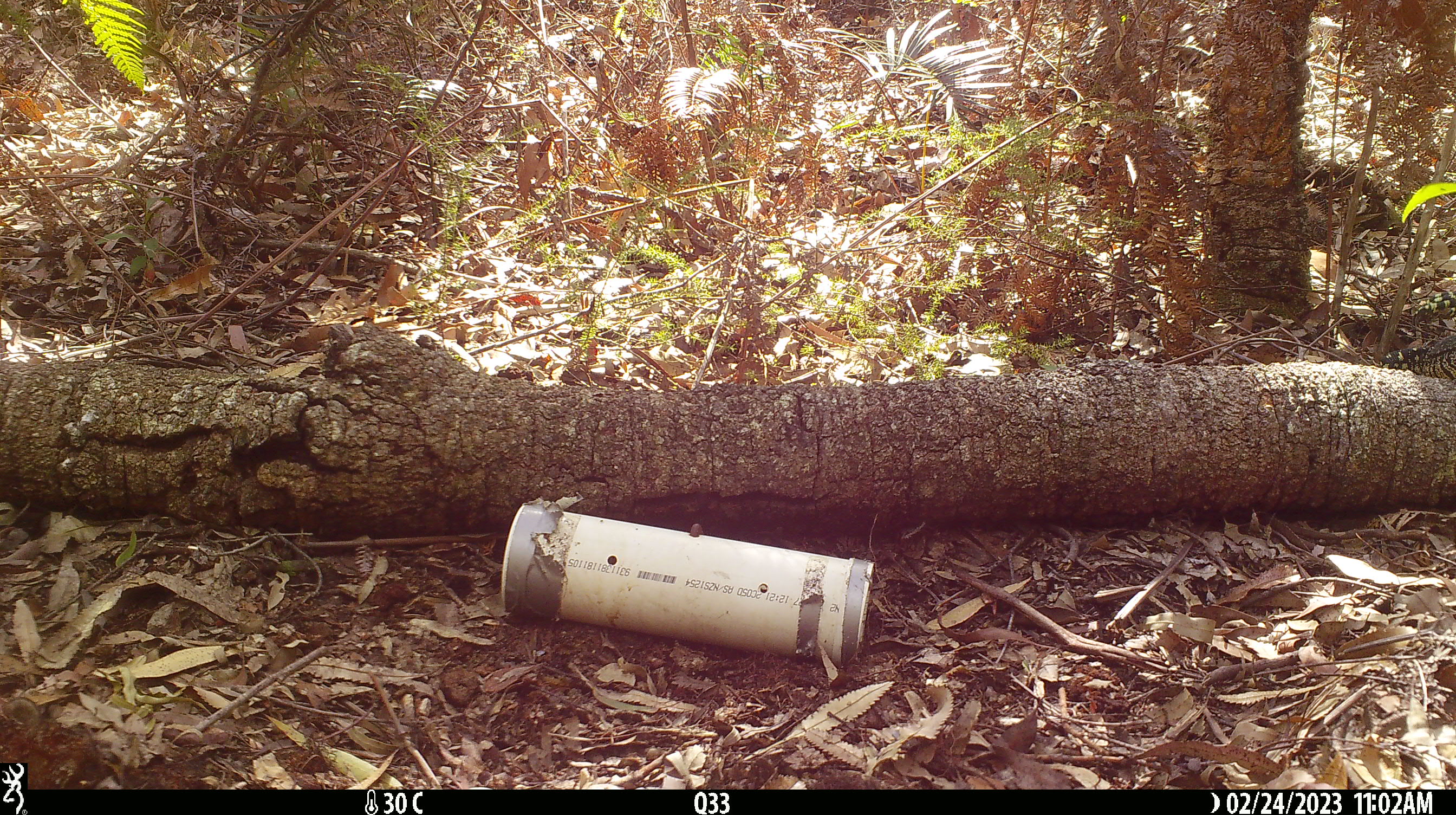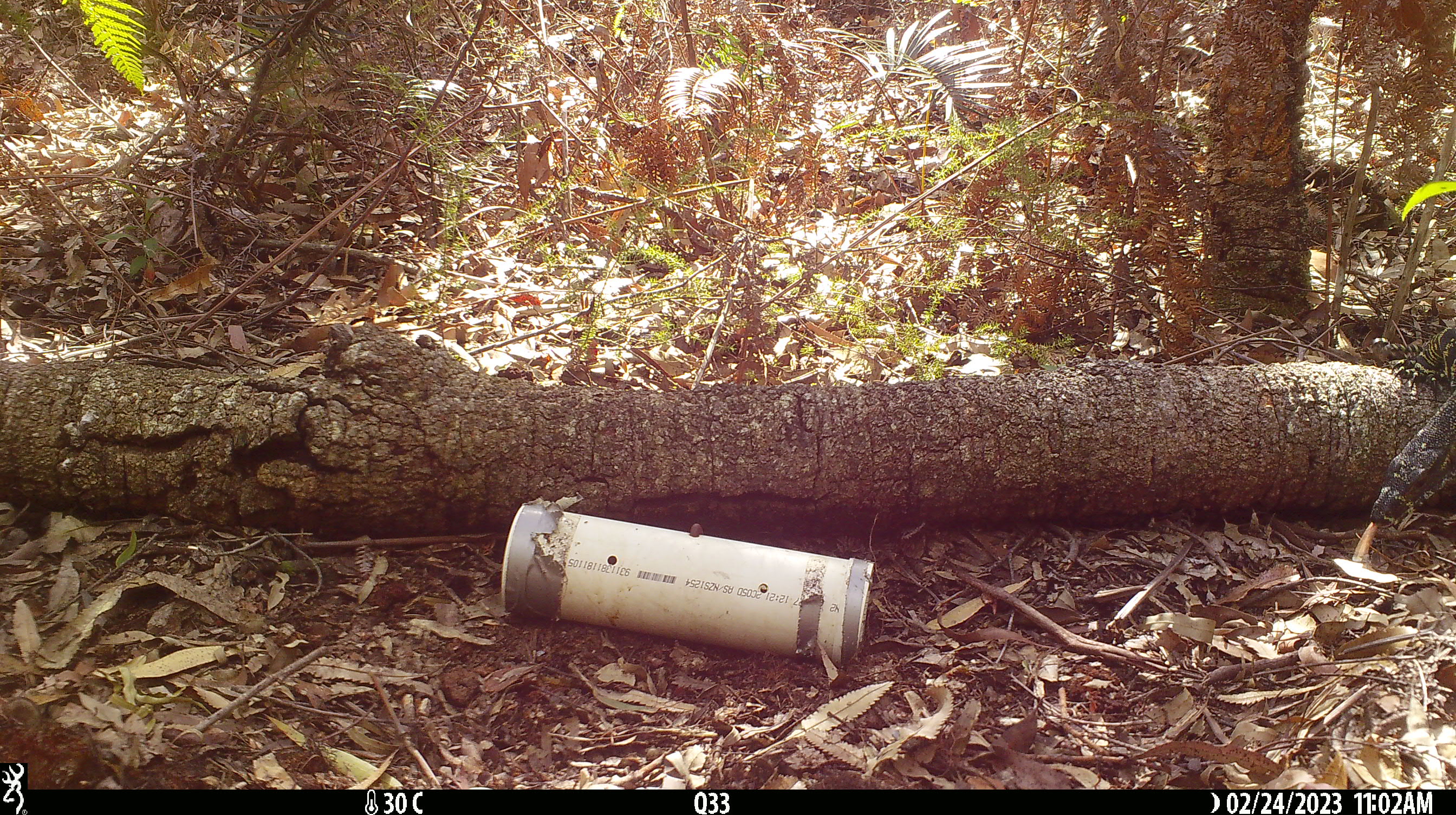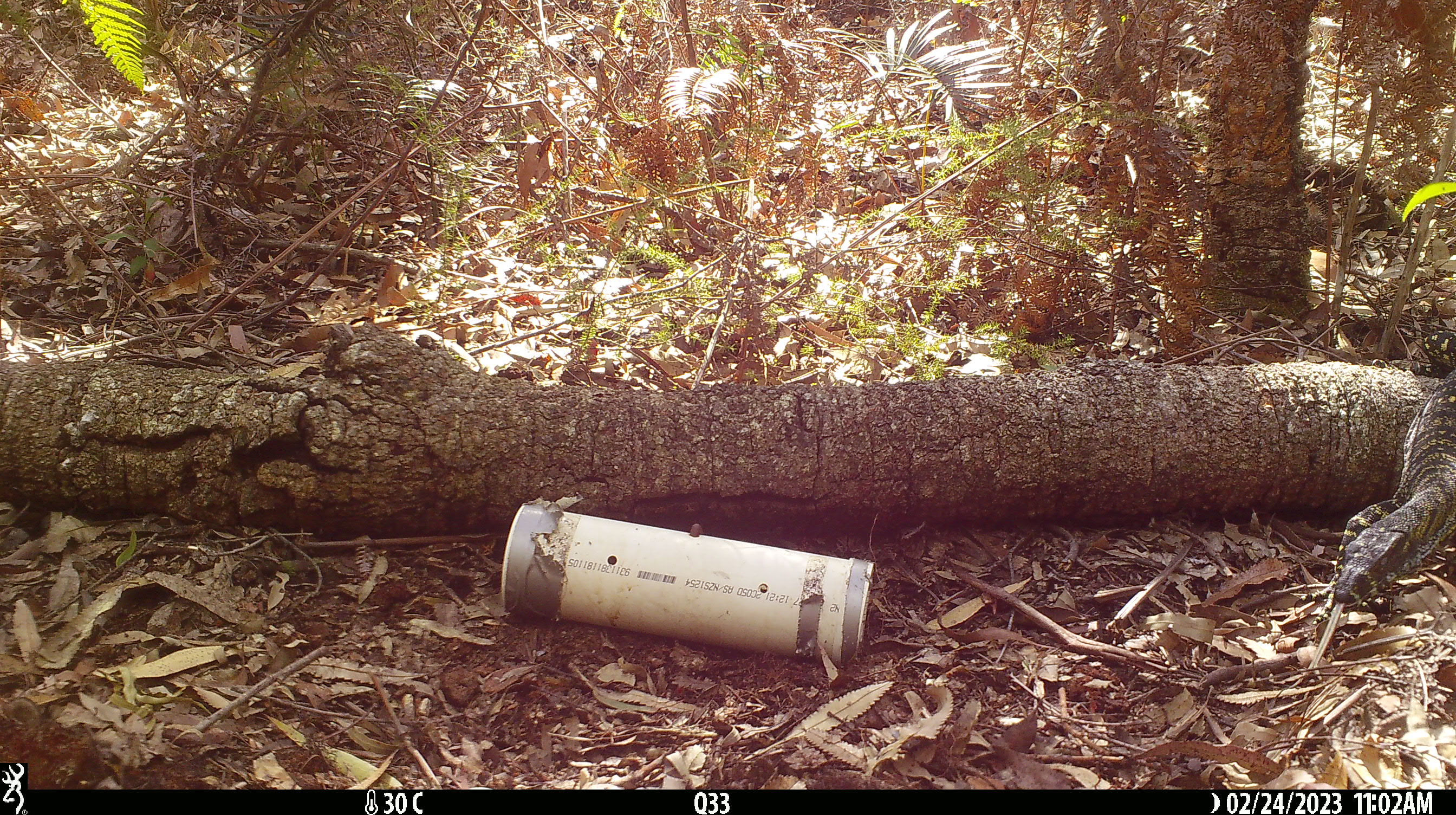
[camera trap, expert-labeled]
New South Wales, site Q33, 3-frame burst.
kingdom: Animalia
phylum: Chordata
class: Reptilia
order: Squamata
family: Varanidae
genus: Varanus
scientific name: Varanus varius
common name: lace monitor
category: goanna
Goanna (lace monitor) (Varanus varius).